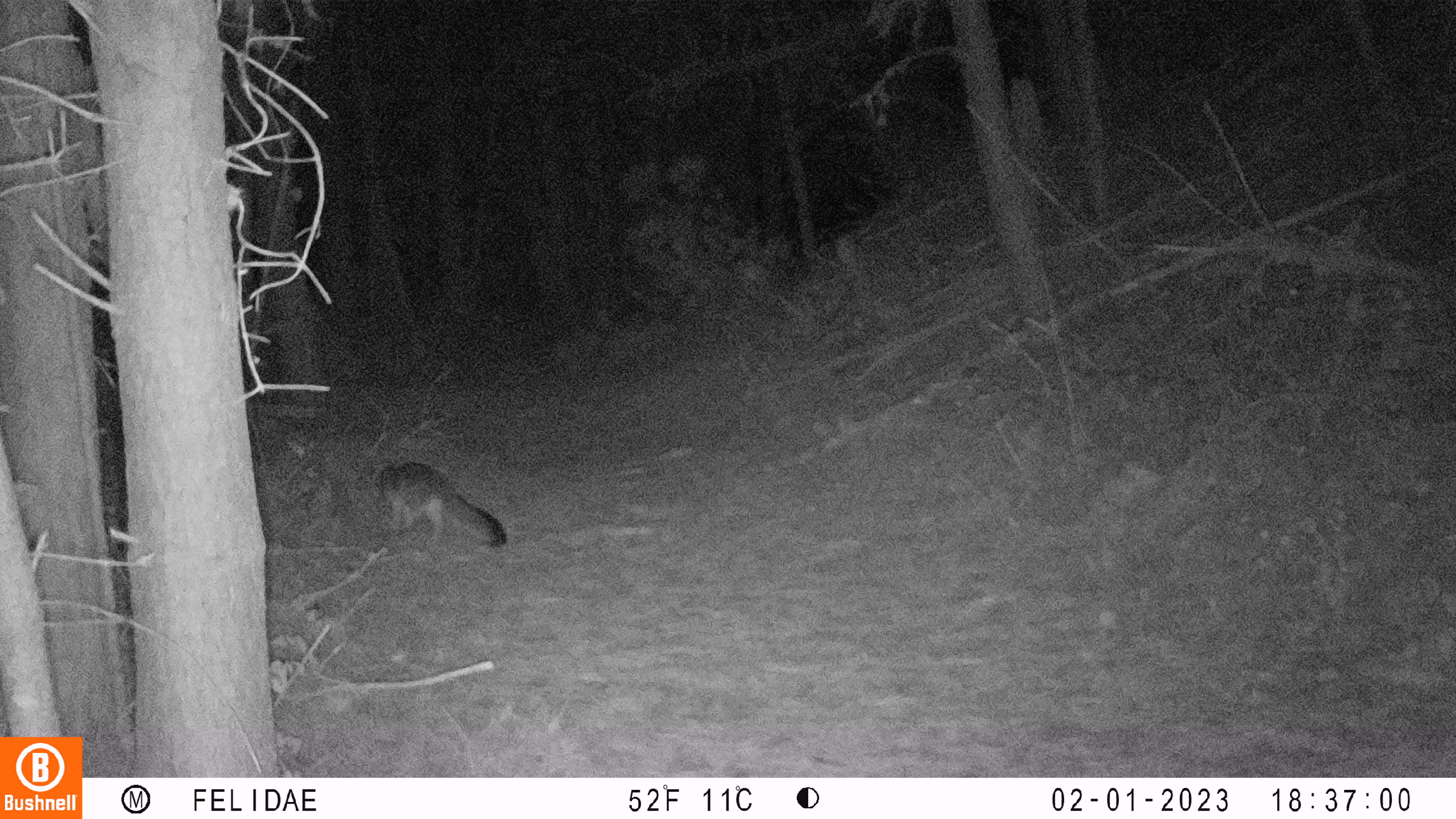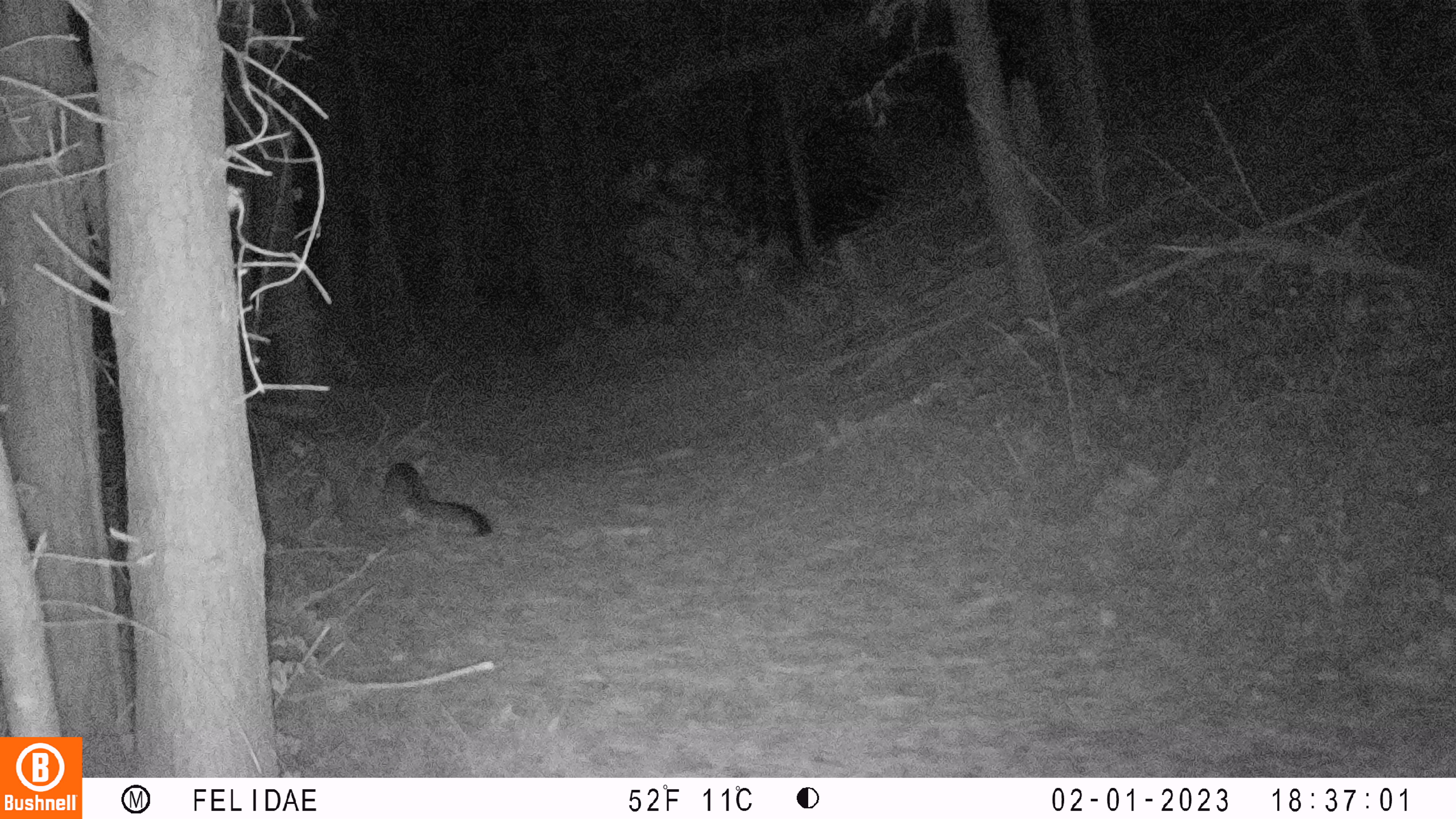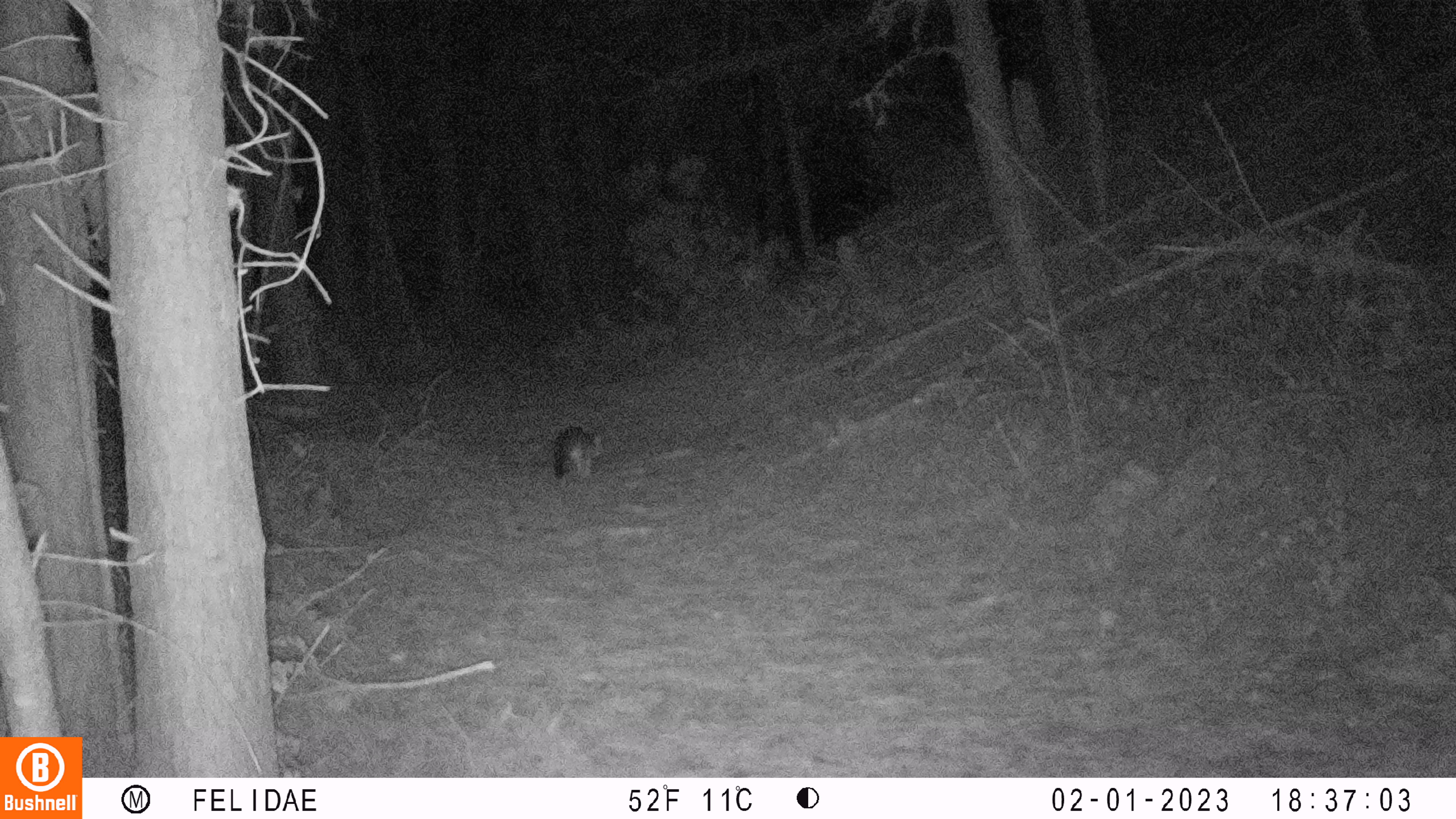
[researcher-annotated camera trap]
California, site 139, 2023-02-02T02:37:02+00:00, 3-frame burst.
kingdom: Animalia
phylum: Chordata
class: Mammalia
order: Carnivora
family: Canidae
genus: Urocyon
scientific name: Urocyon cinereoargenteus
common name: gray fox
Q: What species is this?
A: Gray fox (Urocyon cinereoargenteus).